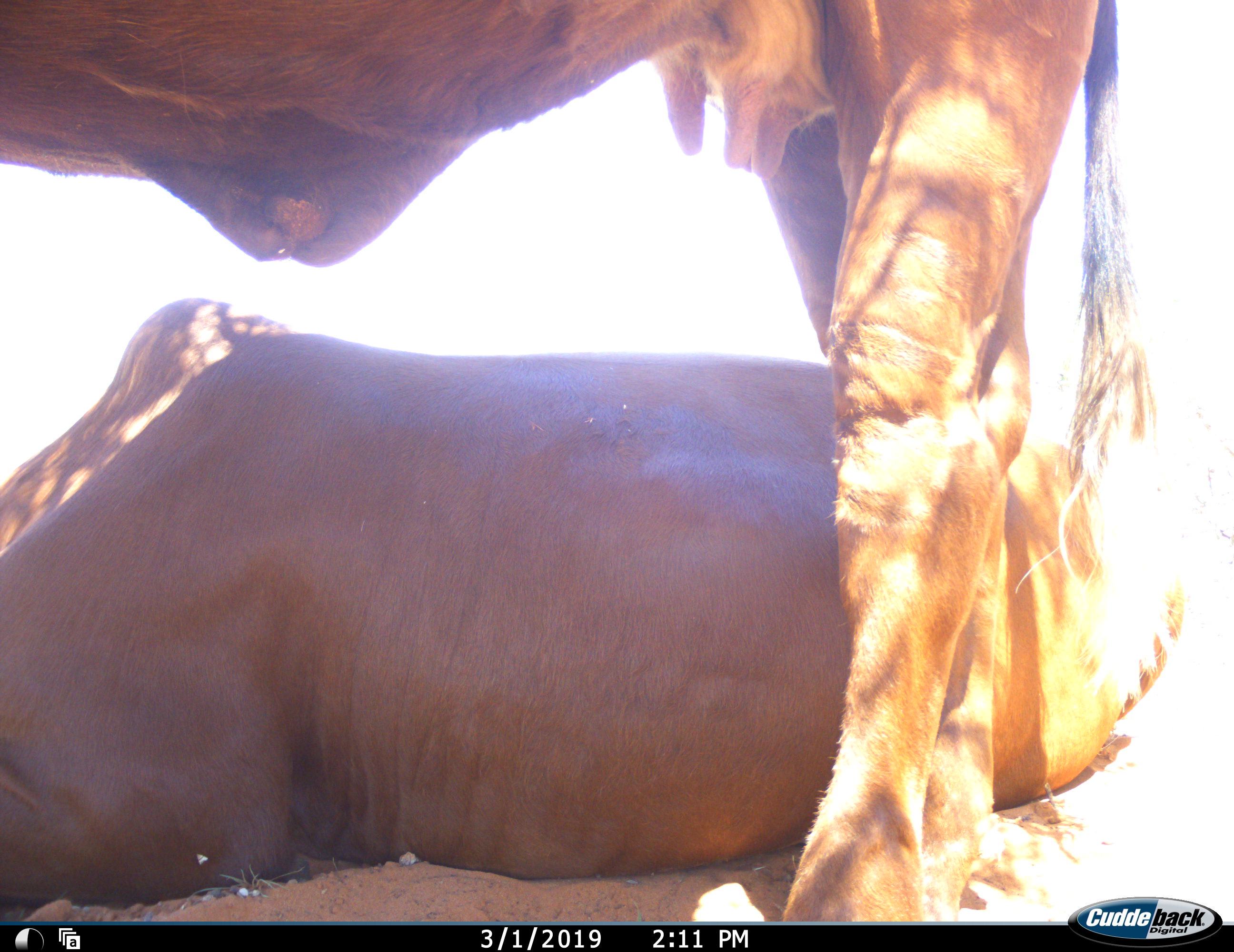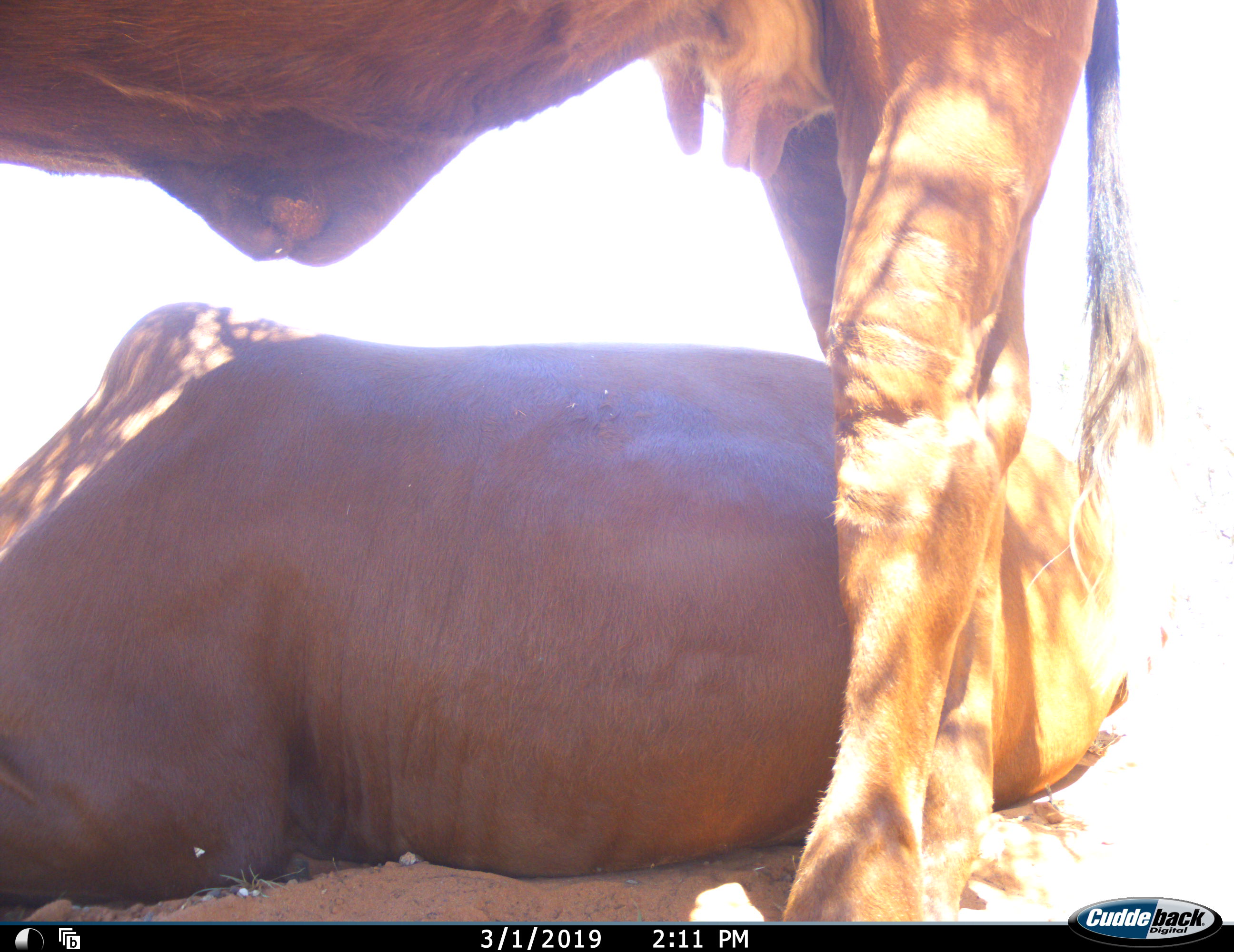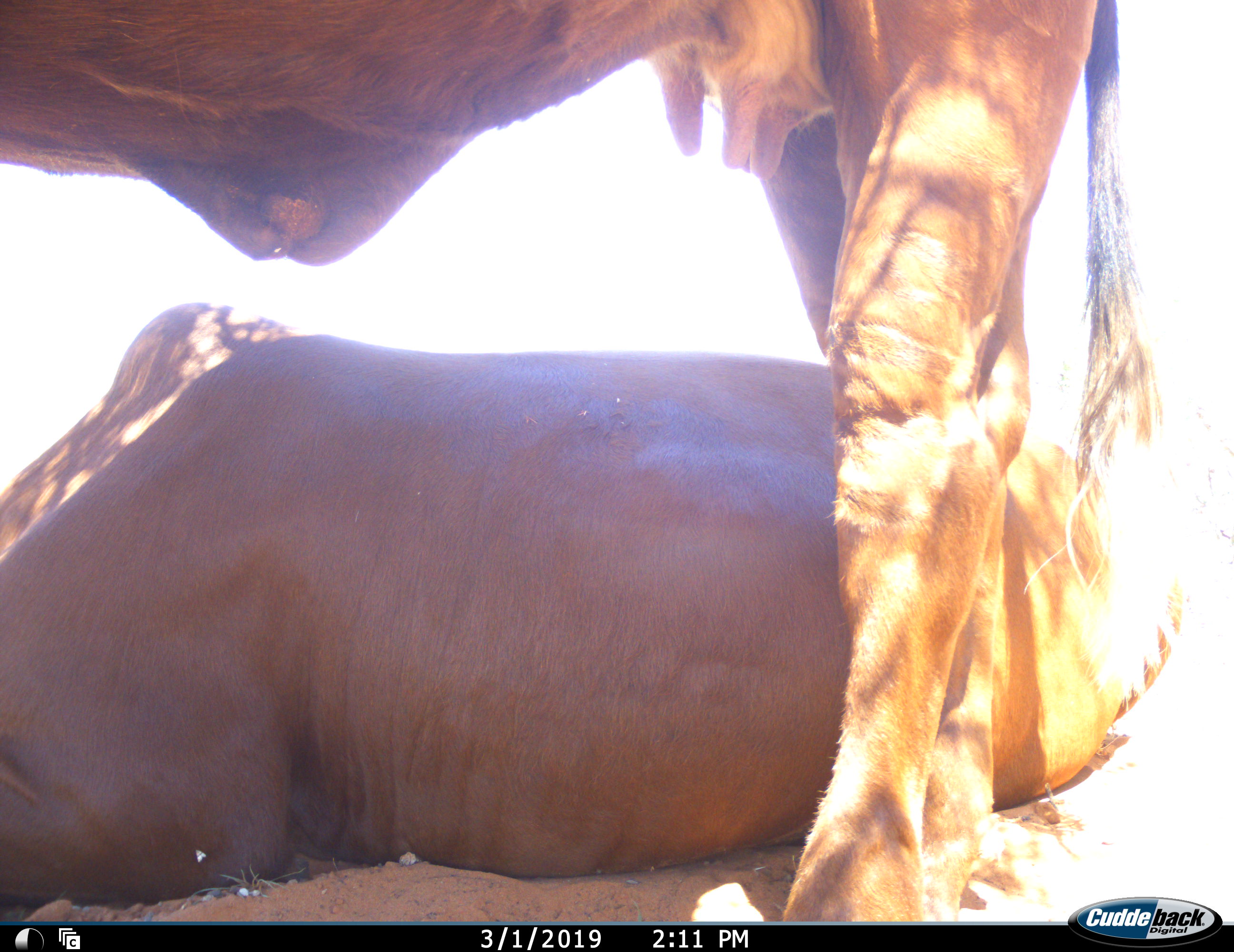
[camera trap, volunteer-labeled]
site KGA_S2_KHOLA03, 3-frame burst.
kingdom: Animalia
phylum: Chordata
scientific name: Vertebrata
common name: domestic animal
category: domesticanimal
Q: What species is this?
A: Domesticanimal (domestic animal) (Vertebrata).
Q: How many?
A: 2.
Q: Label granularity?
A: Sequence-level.